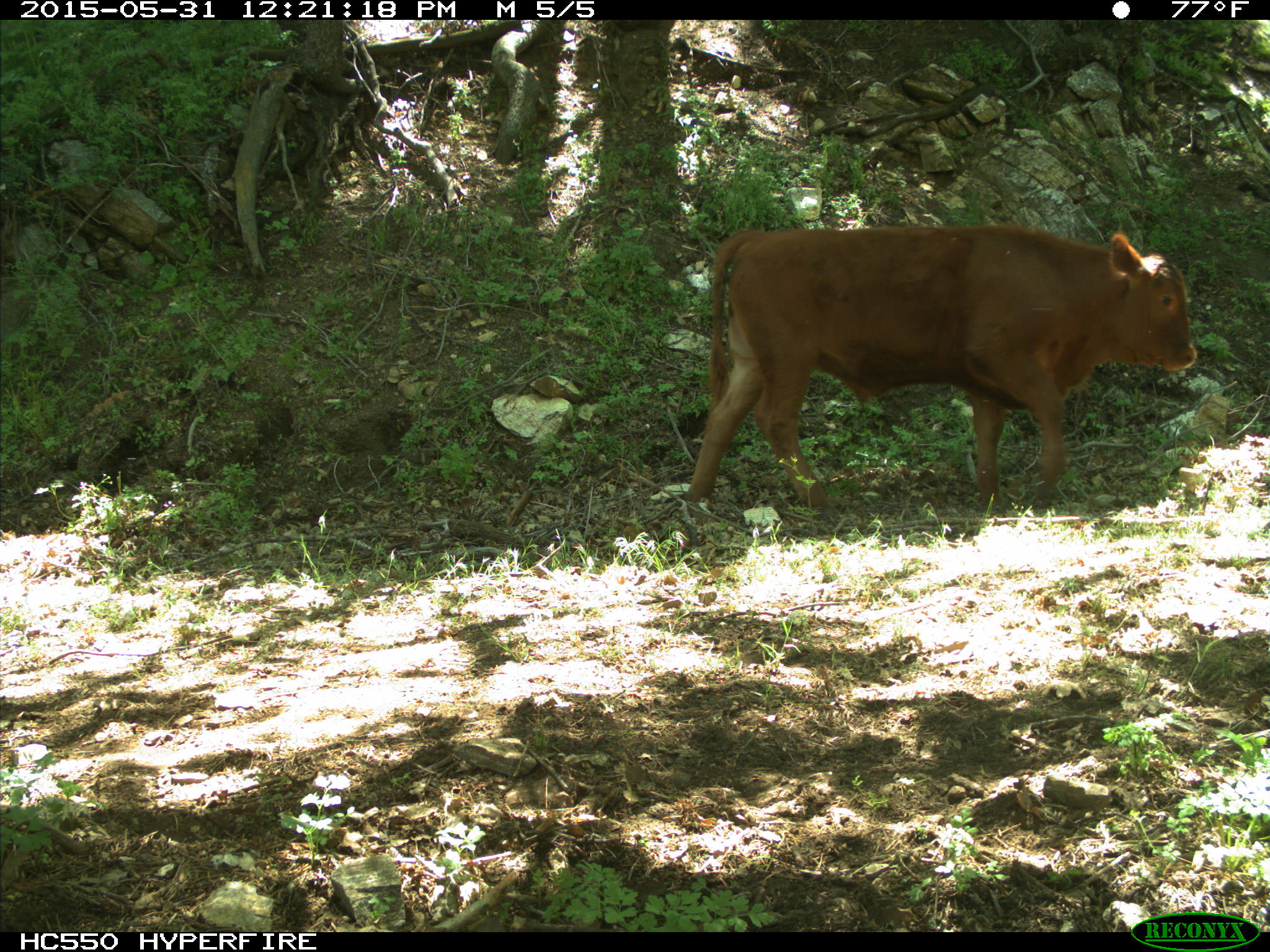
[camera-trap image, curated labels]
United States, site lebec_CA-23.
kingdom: Animalia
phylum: Chordata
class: Mammalia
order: Artiodactyla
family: Bovidae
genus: Bos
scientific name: Bos taurus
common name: domestic cow